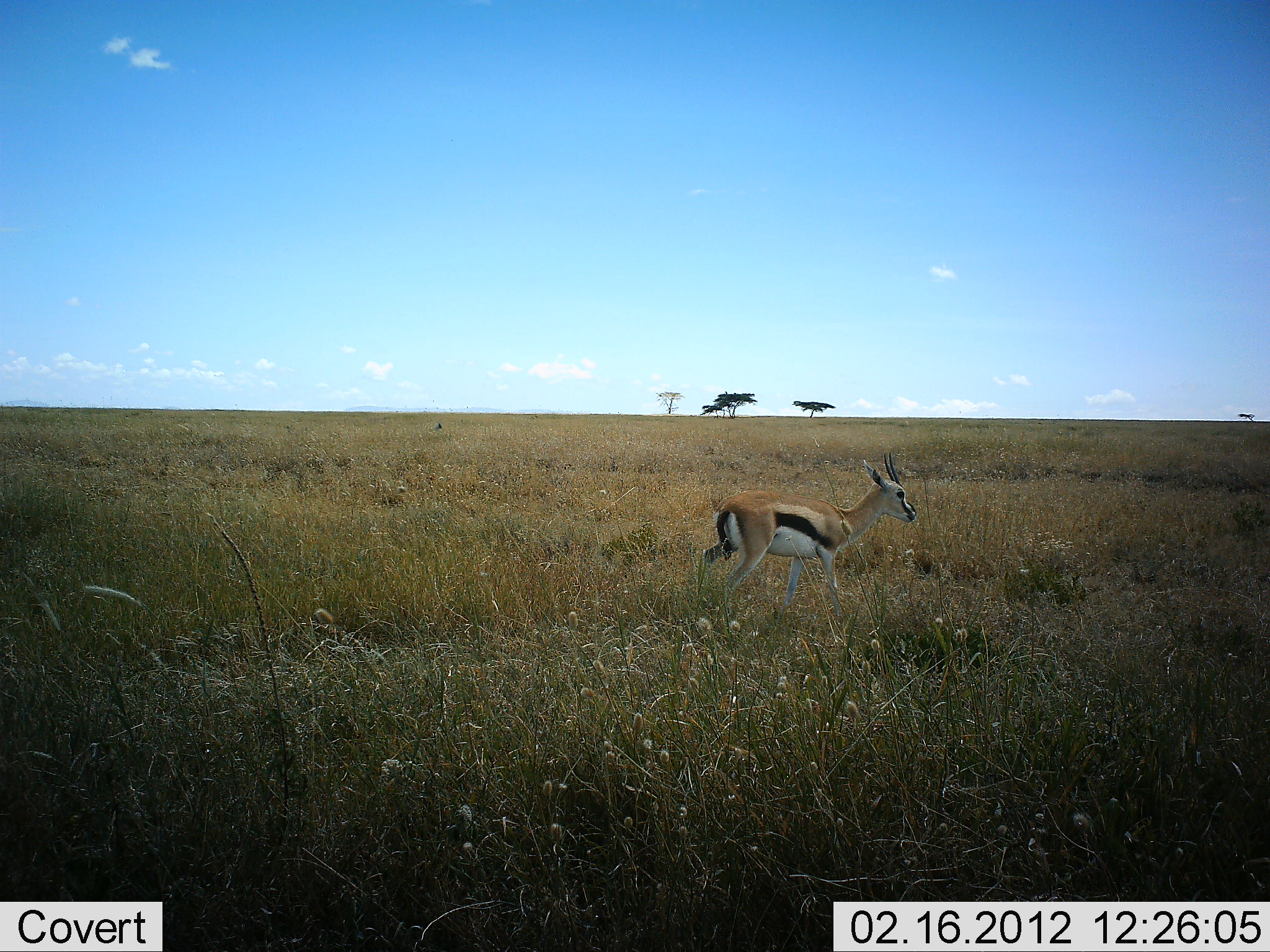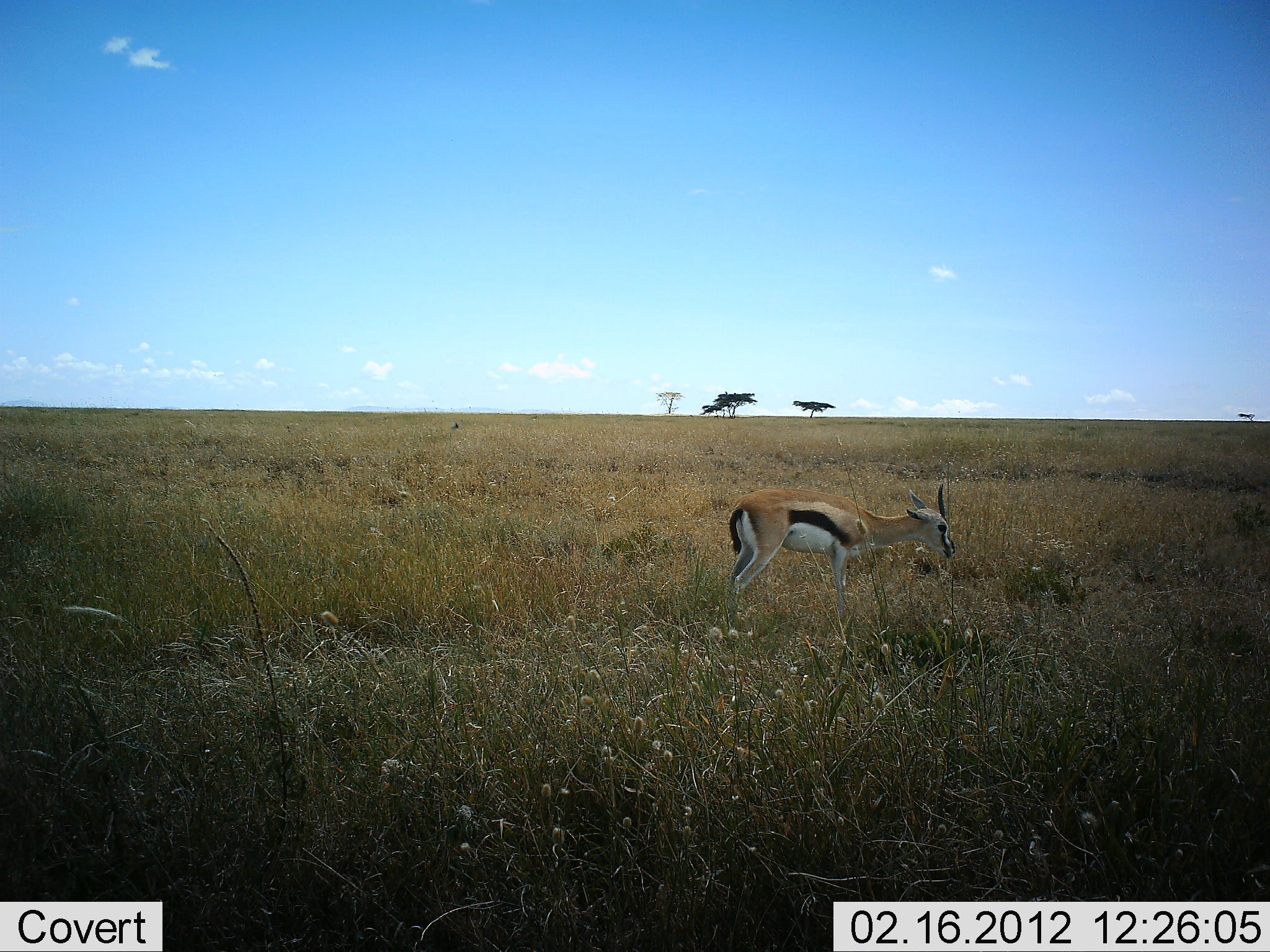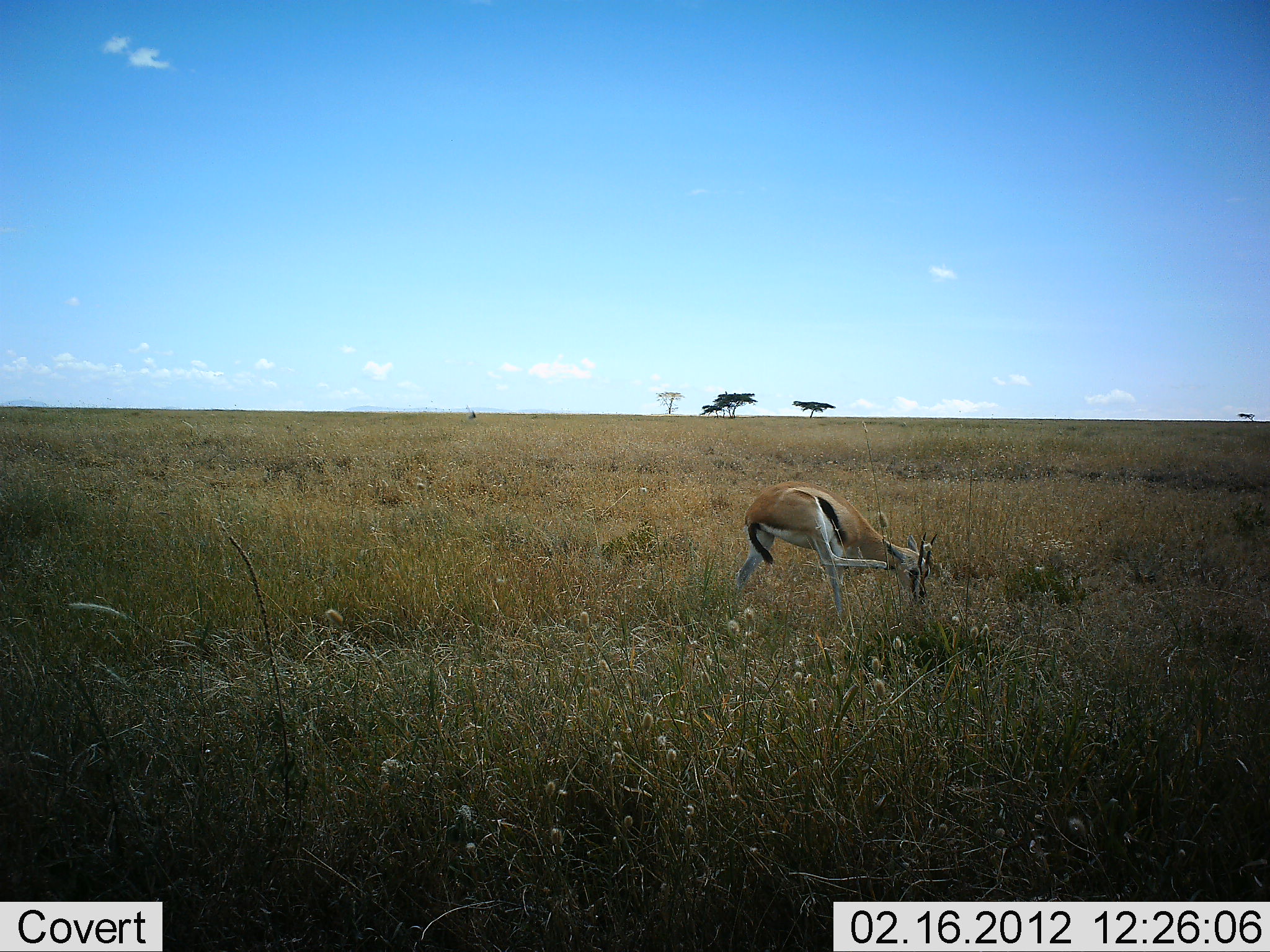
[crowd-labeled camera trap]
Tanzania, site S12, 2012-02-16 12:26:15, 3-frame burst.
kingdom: Animalia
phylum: Chordata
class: Mammalia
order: Artiodactyla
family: Bovidae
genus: Eudorcas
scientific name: Eudorcas thomsonii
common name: thomson's gazelle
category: gazellethomsons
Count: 1.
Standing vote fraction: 47%.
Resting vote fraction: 0%.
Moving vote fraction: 0%.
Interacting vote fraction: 0%.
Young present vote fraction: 0%.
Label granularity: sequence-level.